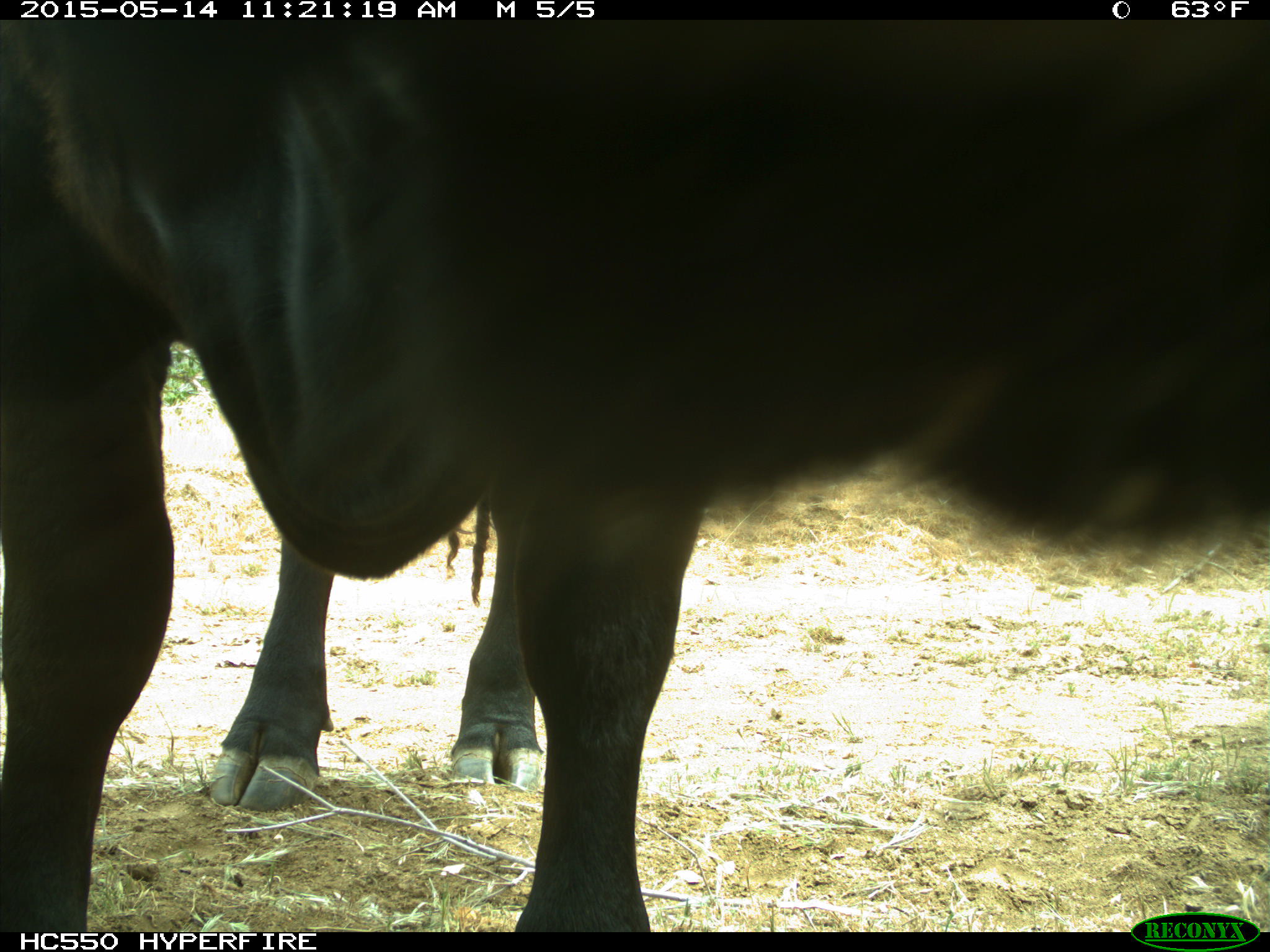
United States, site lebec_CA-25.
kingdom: Animalia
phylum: Chordata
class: Mammalia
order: Artiodactyla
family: Bovidae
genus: Bos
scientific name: Bos taurus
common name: domestic cow